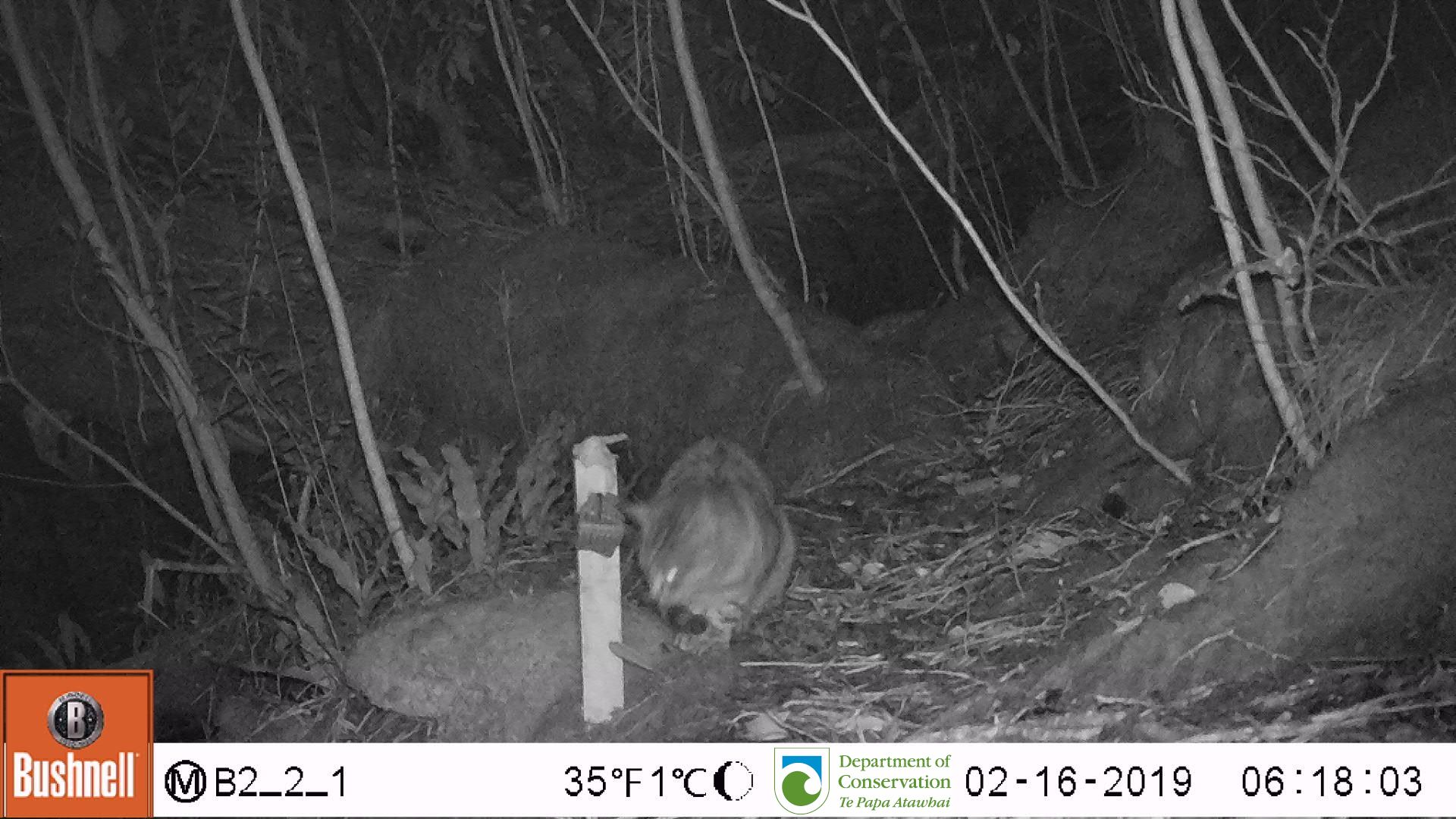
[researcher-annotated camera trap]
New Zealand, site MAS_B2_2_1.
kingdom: Animalia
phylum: Chordata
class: Mammalia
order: Carnivora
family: Felidae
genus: Felis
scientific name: Felis catus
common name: domestic cat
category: cat